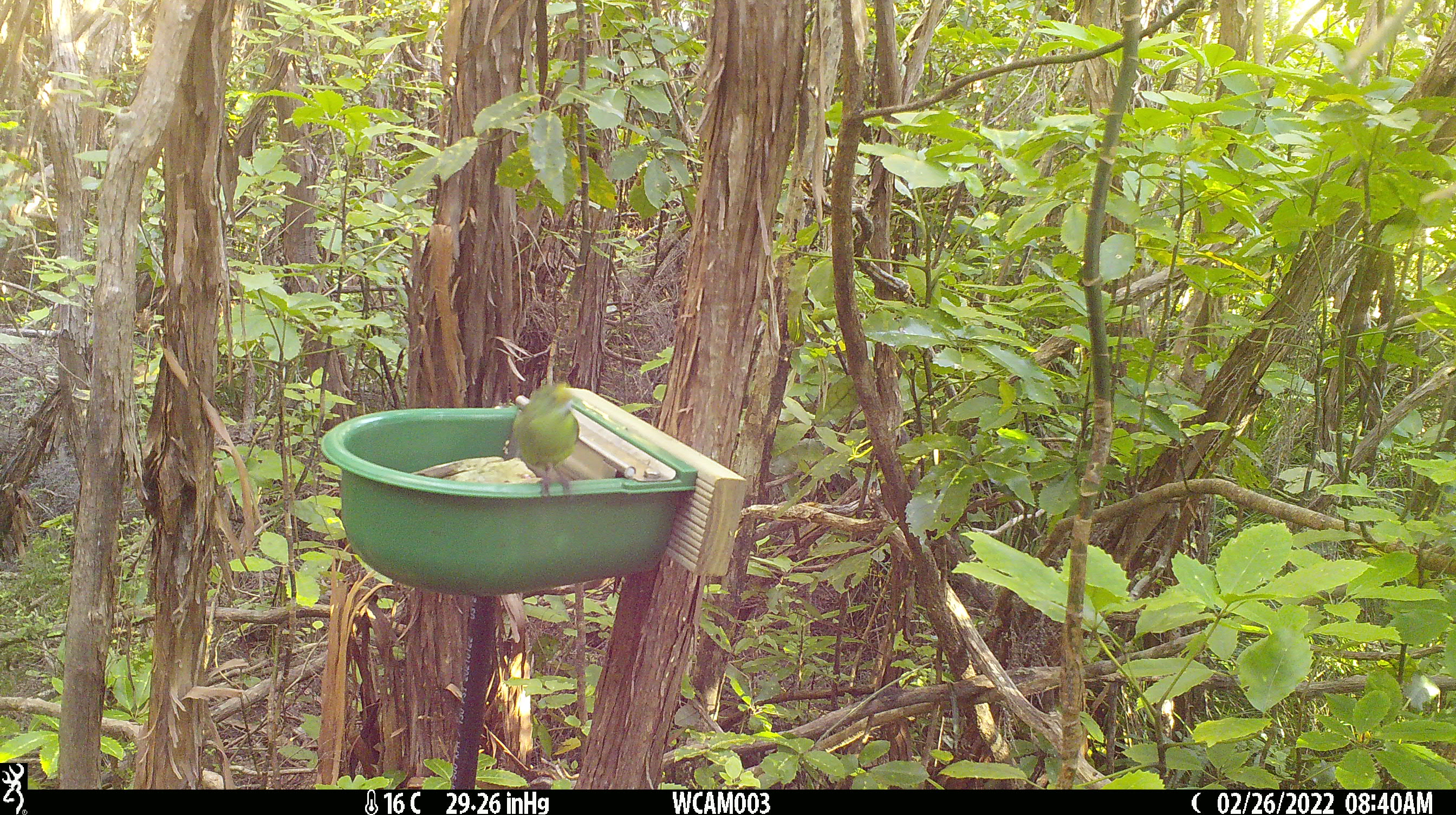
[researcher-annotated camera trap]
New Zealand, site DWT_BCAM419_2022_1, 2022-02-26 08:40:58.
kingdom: Animalia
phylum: Chordata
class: Aves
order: Psittaciformes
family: Psittaculidae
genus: Cyanoramphus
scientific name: Cyanoramphus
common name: parakeet